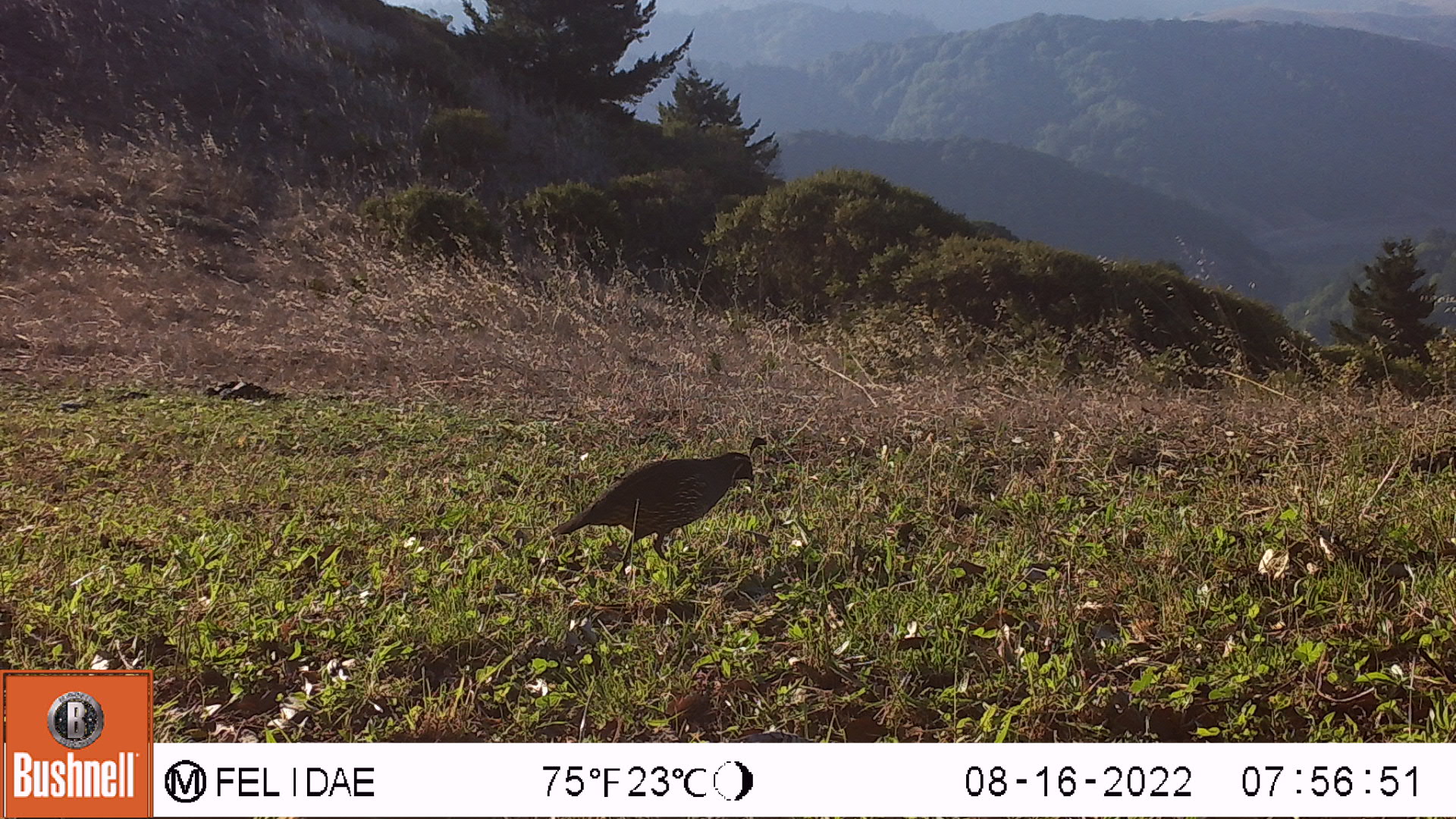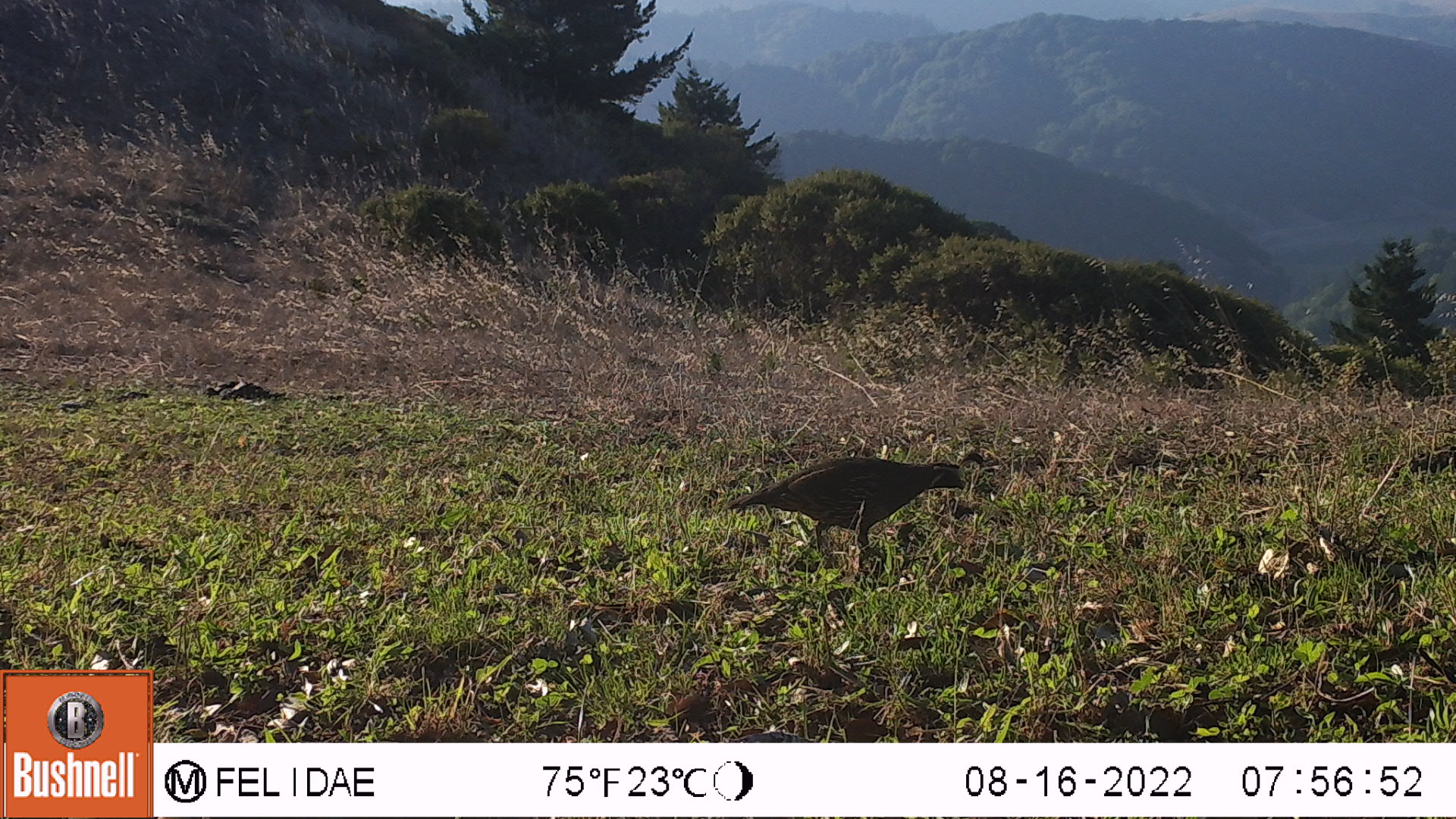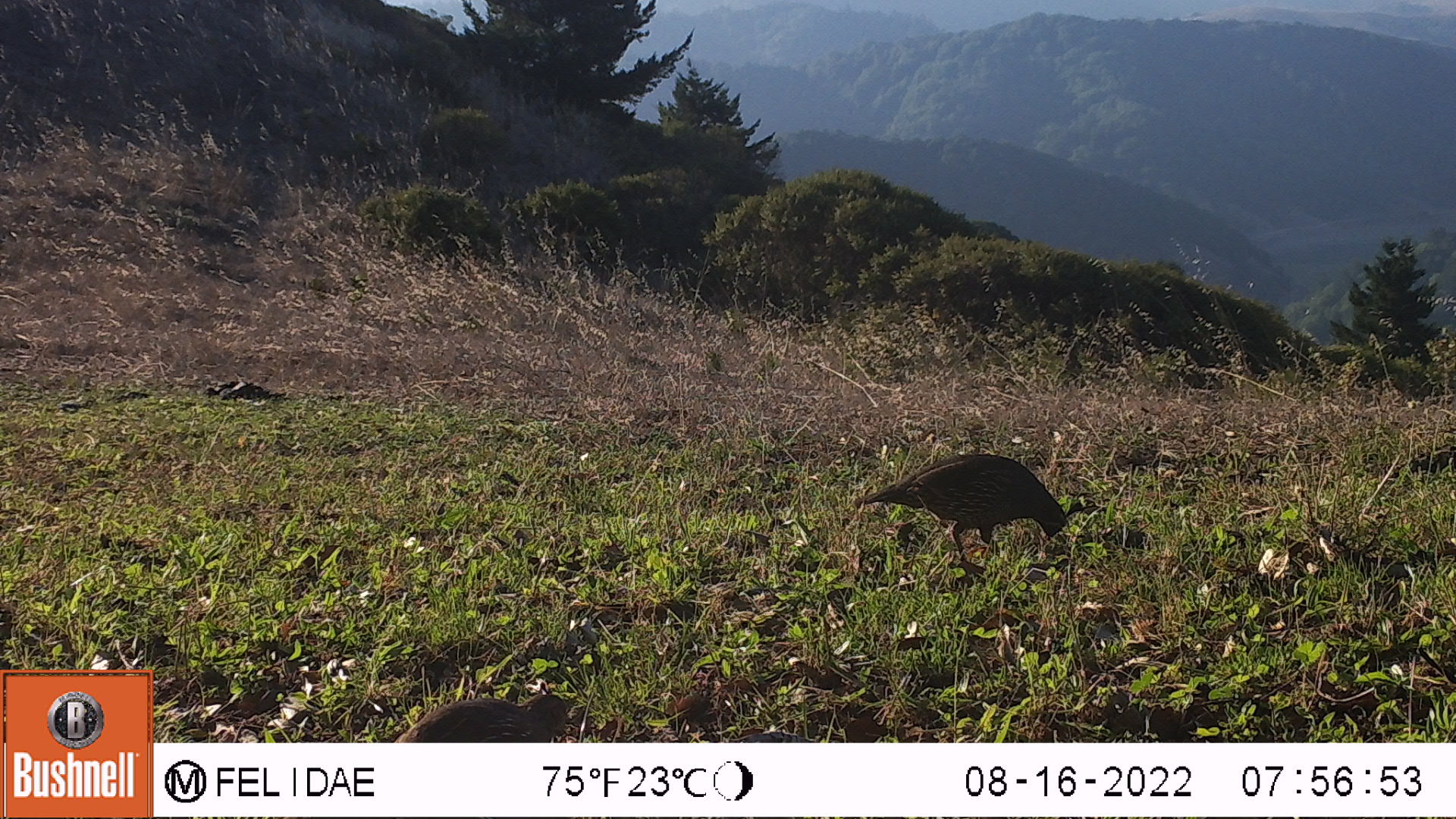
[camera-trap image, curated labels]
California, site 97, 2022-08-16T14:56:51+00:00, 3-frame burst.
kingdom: Animalia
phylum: Chordata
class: Aves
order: Galliformes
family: Odontophoridae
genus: Callipepla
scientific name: Callipepla californica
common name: california quail